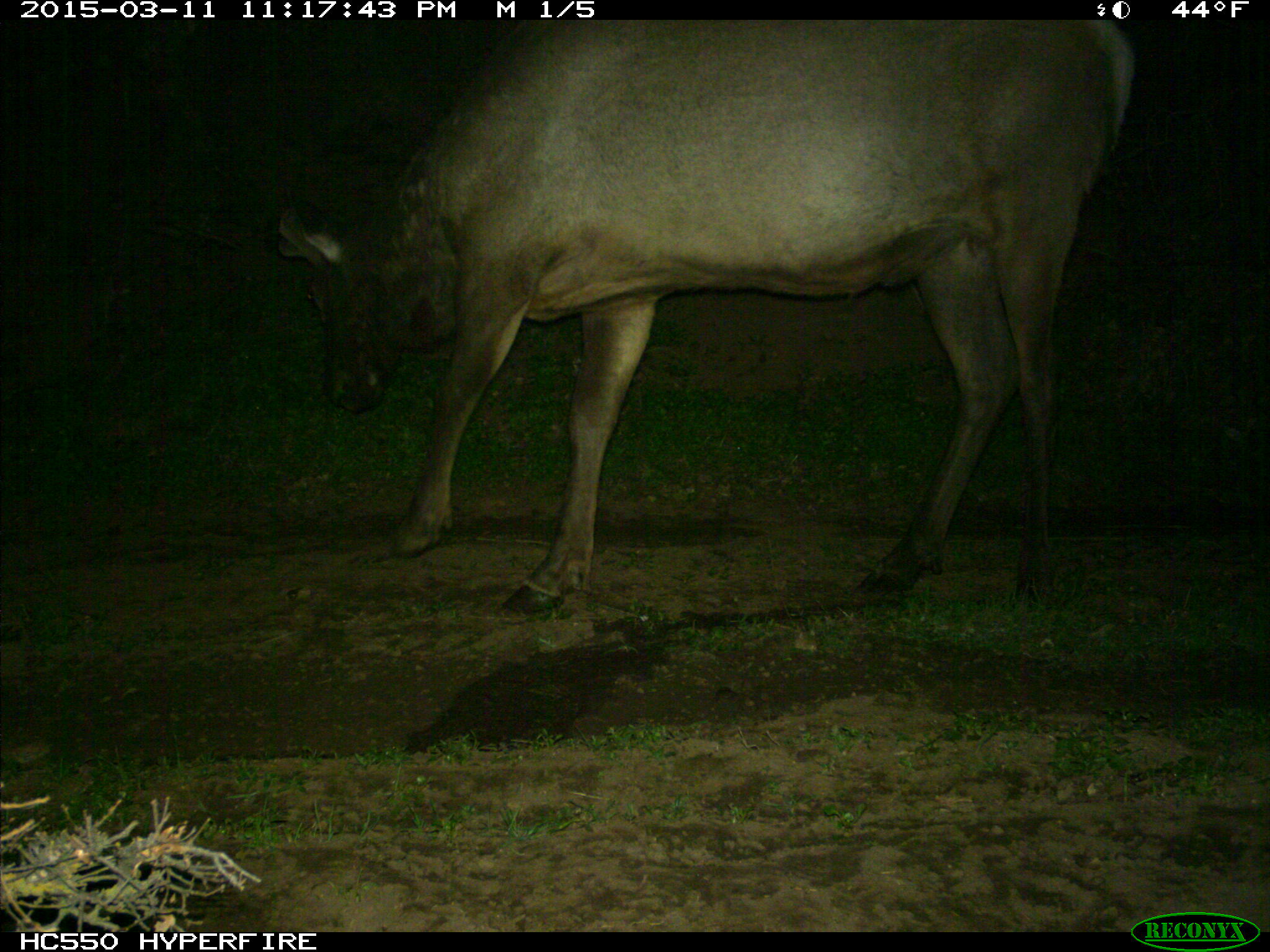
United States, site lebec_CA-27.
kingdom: Animalia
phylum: Chordata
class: Mammalia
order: Artiodactyla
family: Cervidae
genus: Cervus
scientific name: Cervus canadensis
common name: elk